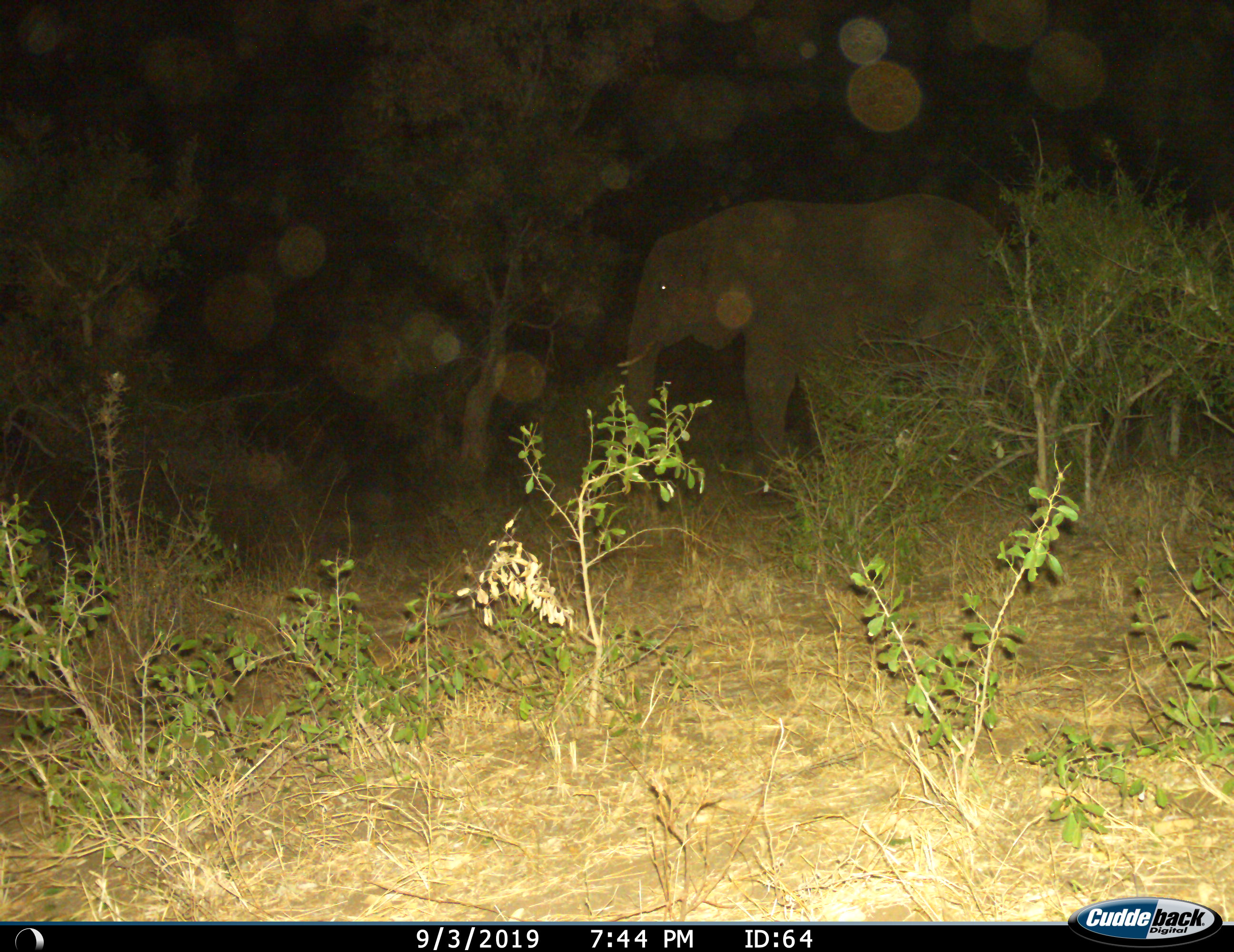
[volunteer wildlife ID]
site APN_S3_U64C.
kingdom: Animalia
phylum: Chordata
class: Mammalia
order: Proboscidea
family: Elephantidae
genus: Loxodonta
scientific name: Loxodonta africana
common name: african bush elephant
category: elephant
Elephant (african bush elephant) (Loxodonta africana), count 1. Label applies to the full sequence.